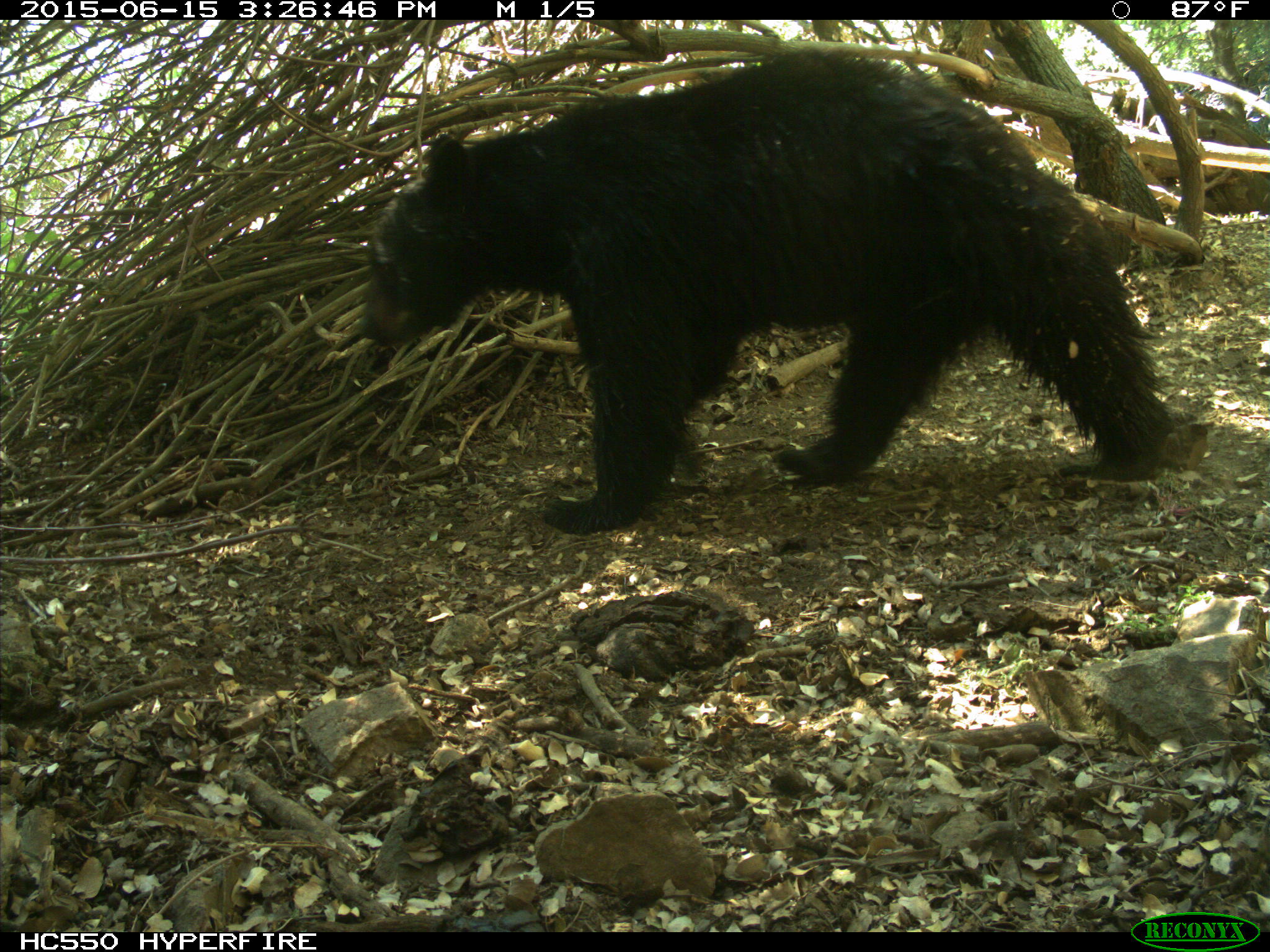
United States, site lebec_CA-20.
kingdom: Animalia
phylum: Chordata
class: Mammalia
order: Carnivora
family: Ursidae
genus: Ursus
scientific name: Ursus americanus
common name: american black bear